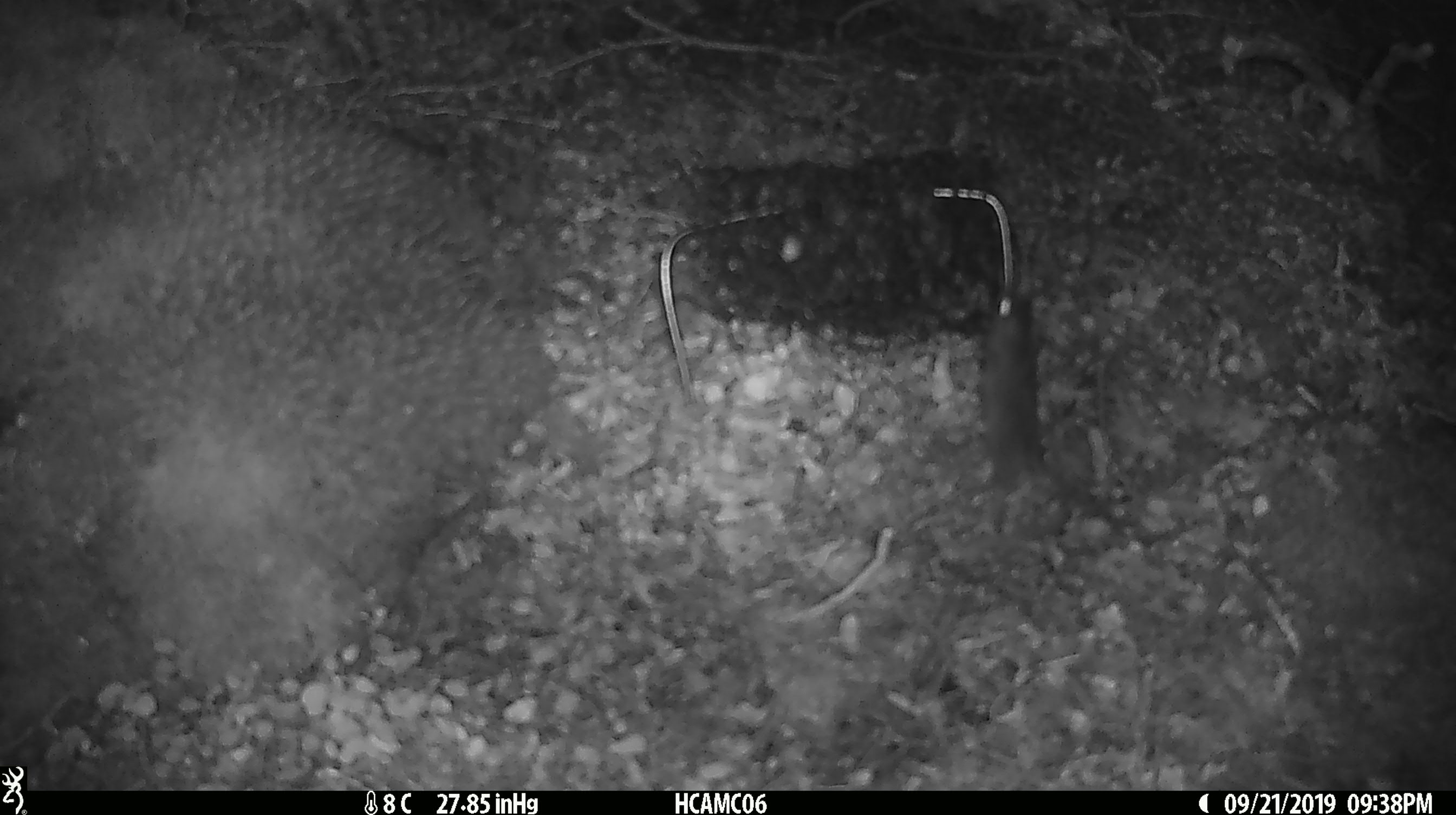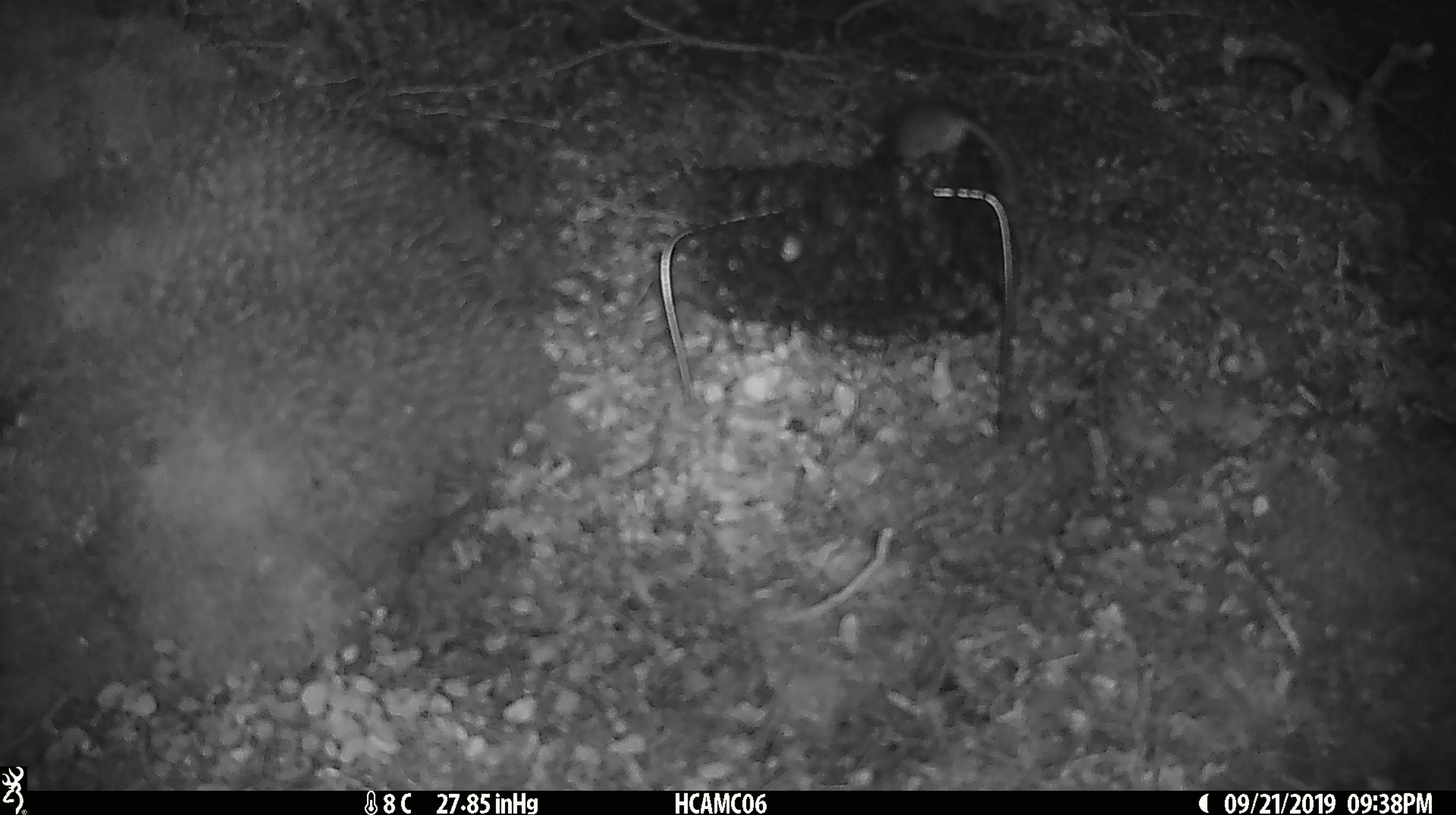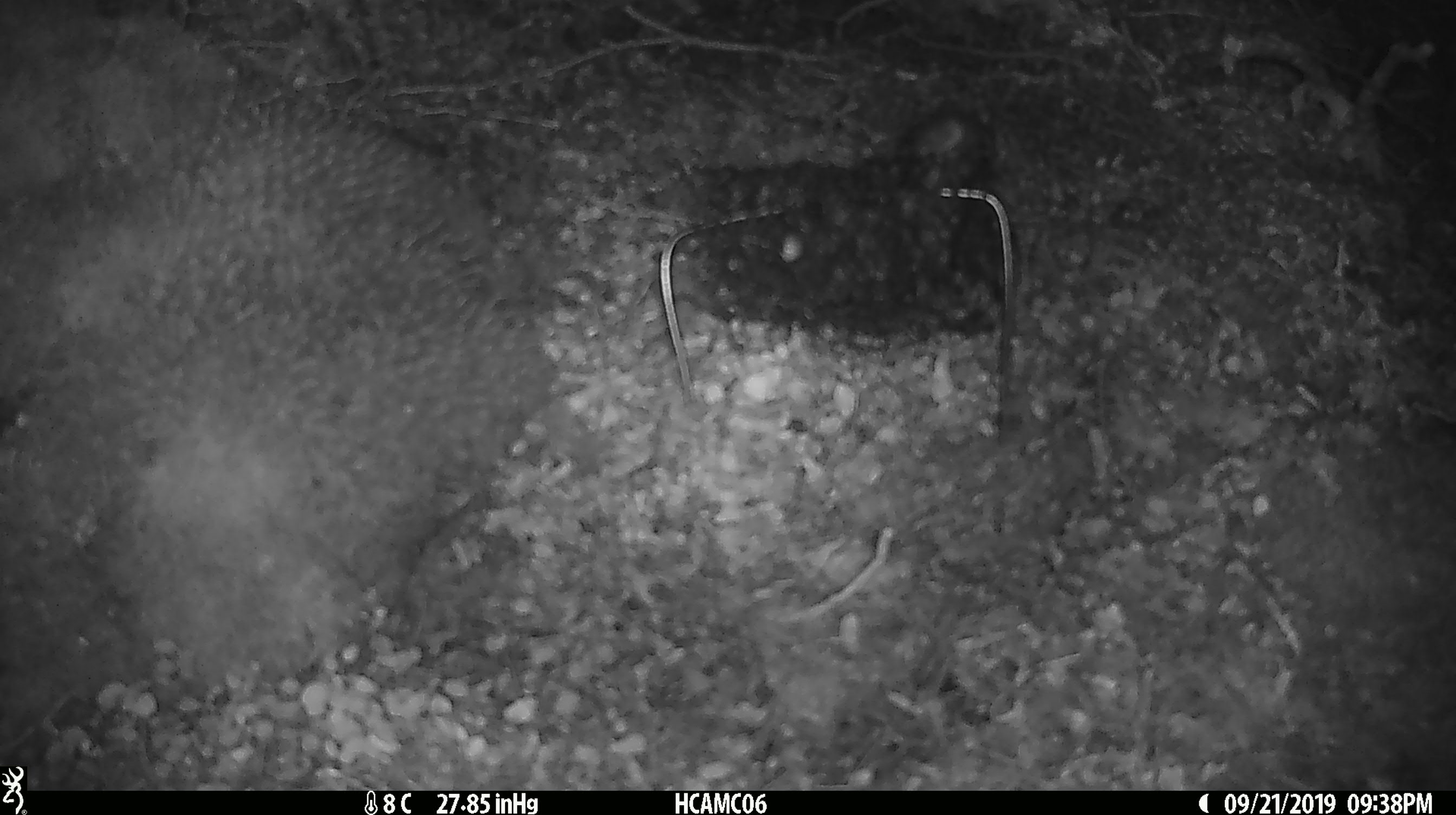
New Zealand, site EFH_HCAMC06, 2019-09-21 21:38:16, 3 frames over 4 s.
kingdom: Animalia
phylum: Chordata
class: Mammalia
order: Rodentia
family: Muridae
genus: Mus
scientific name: Mus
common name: mouse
Mouse (Mus).